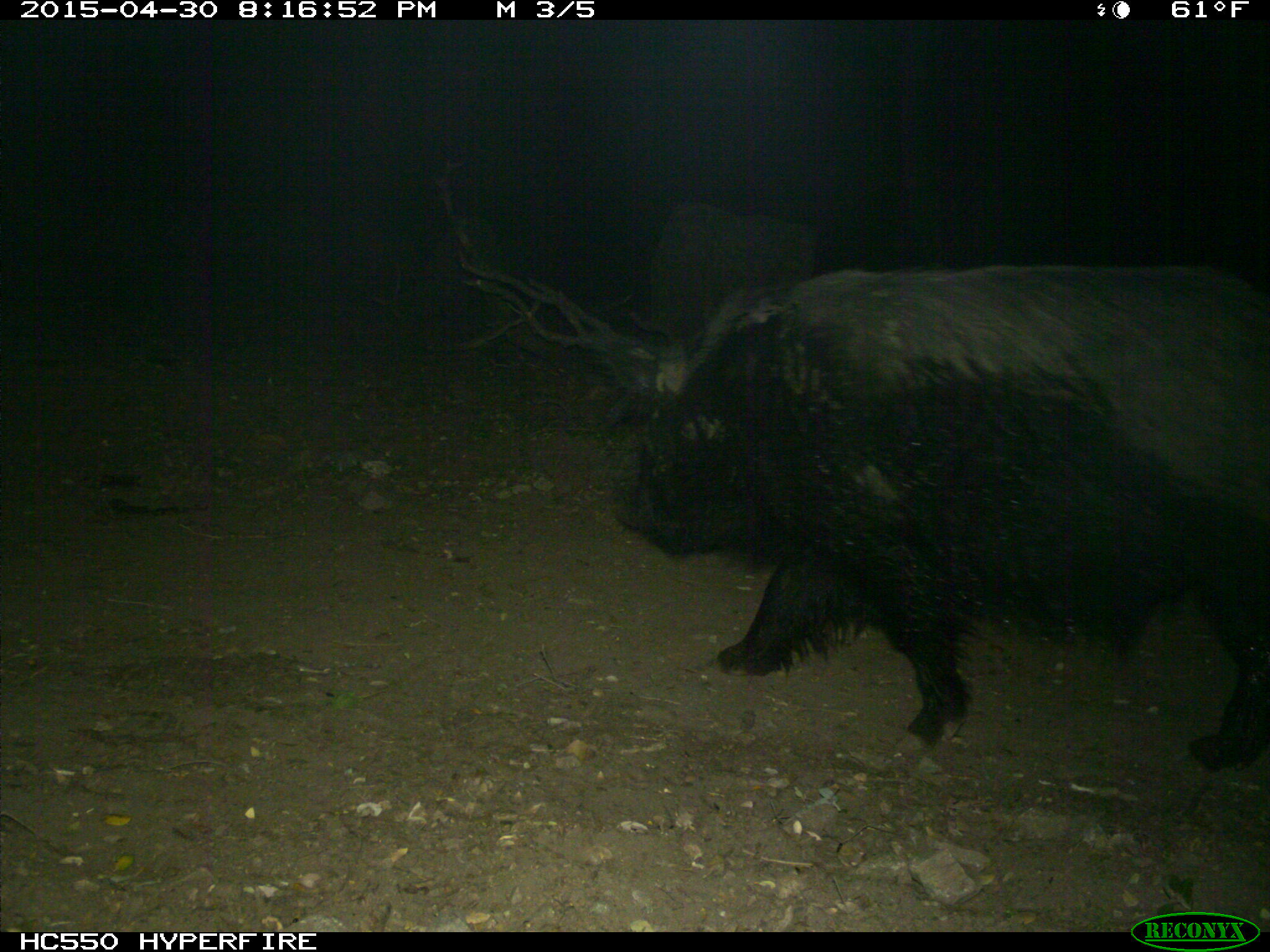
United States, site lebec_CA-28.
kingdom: Animalia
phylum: Chordata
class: Mammalia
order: Artiodactyla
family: Suidae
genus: Sus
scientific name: Sus scrofa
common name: wild boar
Sus scrofa (wild boar).